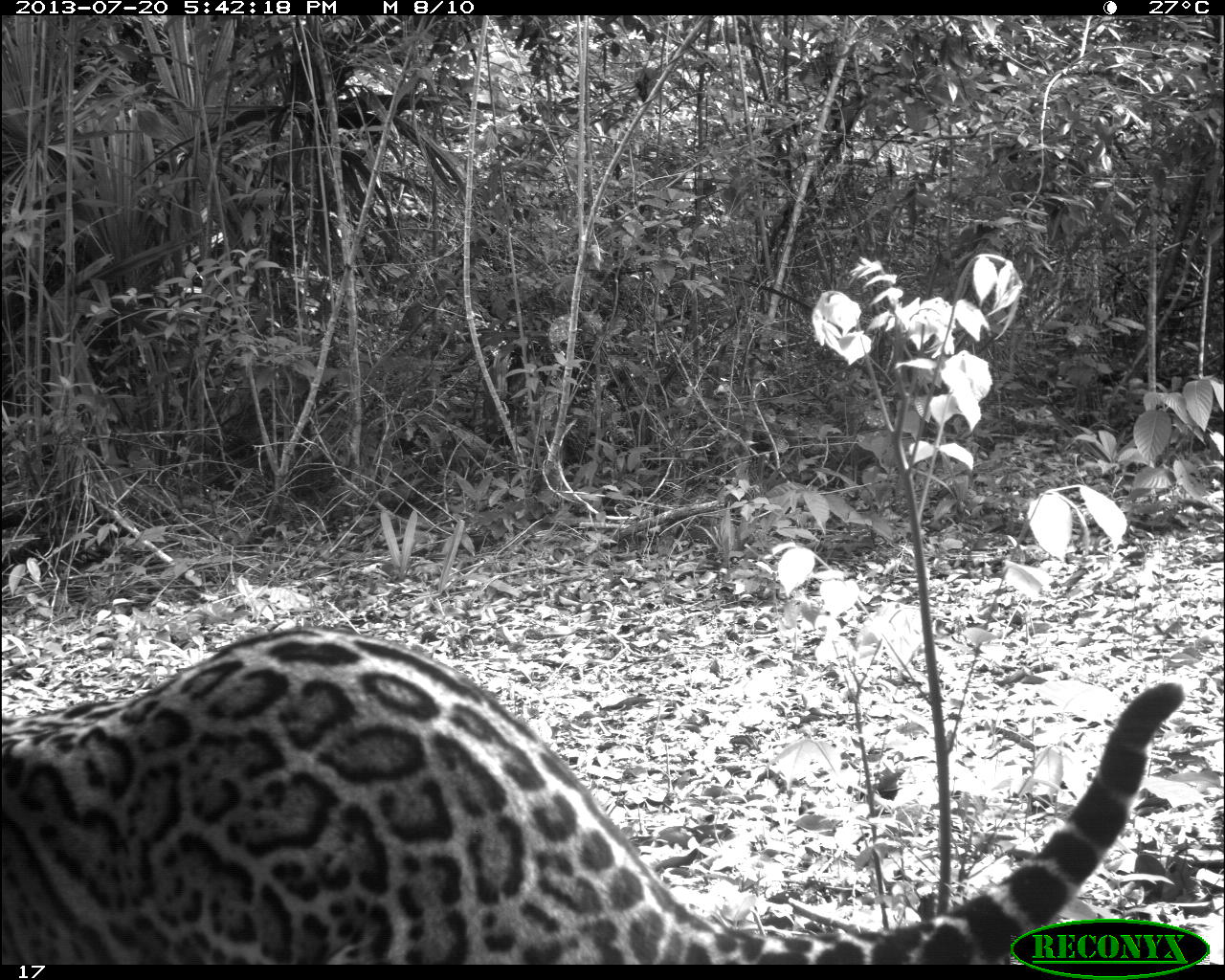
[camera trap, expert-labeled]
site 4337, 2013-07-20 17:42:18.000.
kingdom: Animalia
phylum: Chordata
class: Mammalia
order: Carnivora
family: Felidae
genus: Leopardus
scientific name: Leopardus pardalis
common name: ocelot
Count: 1.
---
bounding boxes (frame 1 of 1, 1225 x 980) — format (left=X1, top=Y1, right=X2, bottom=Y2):
leopardus pardalis: (left=0, top=623, right=1184, bottom=960)